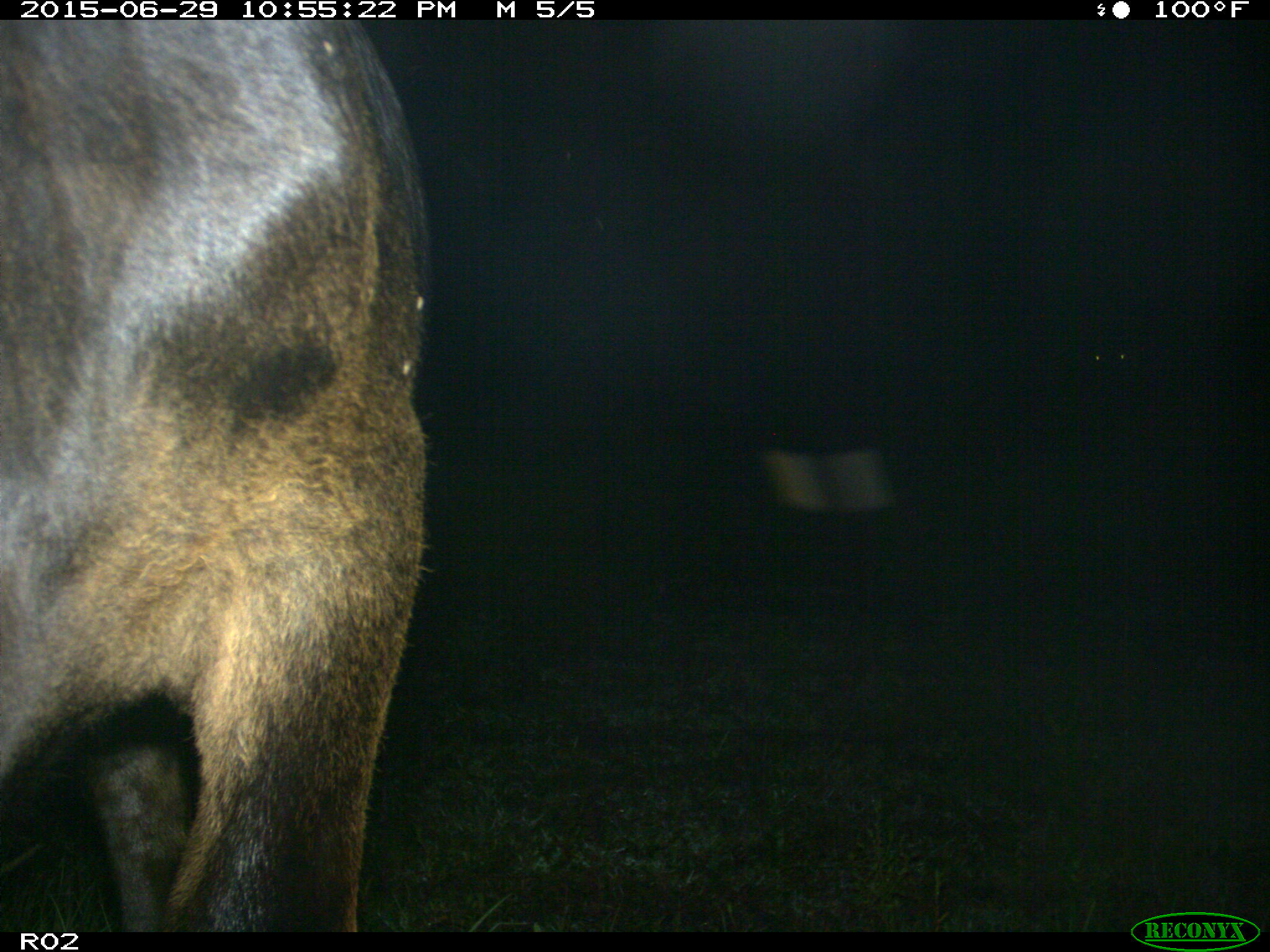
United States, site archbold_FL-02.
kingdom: Animalia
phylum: Chordata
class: Mammalia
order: Artiodactyla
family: Bovidae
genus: Bos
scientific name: Bos taurus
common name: domestic cow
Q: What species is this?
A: Bos taurus (domestic cow).